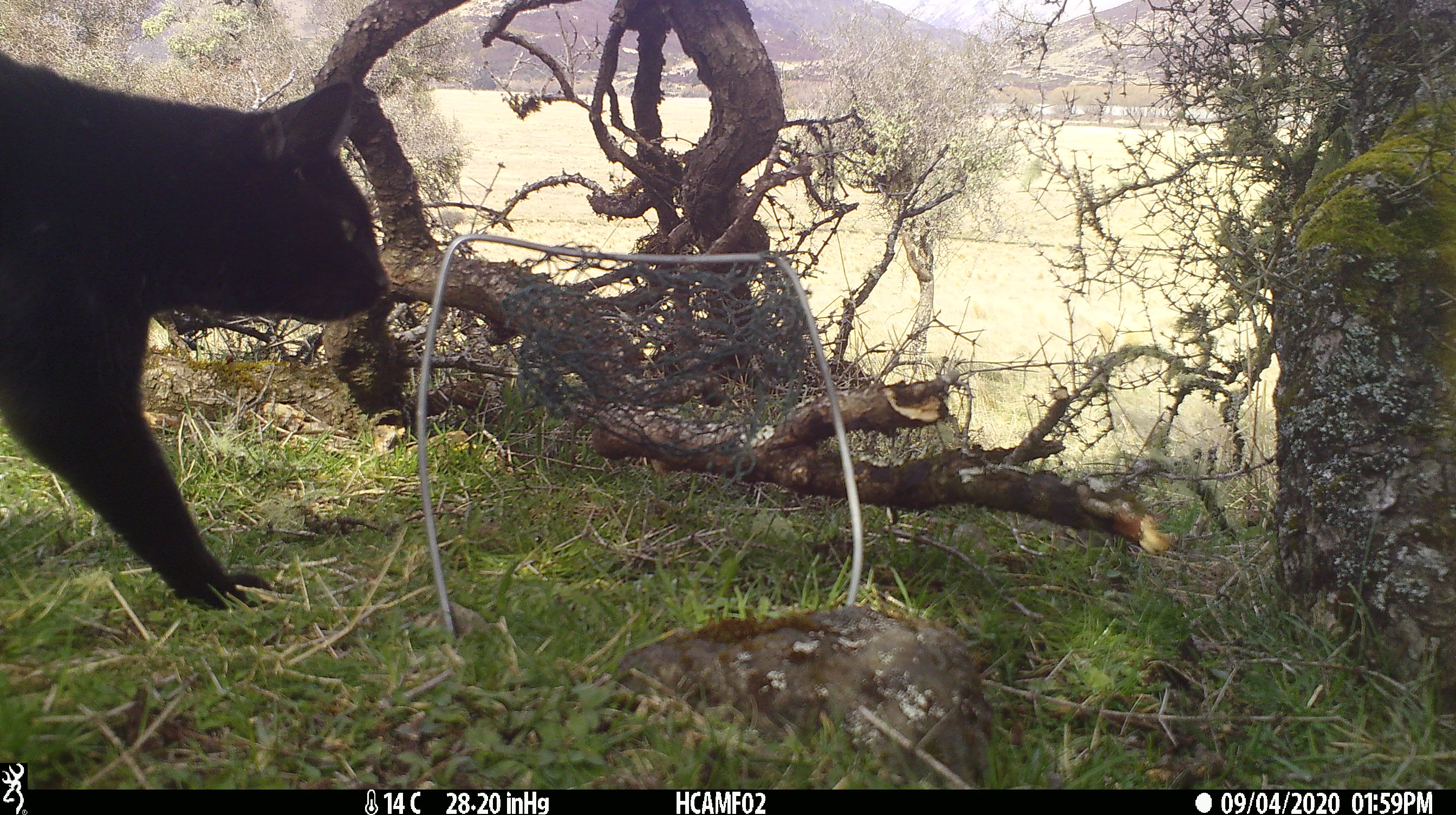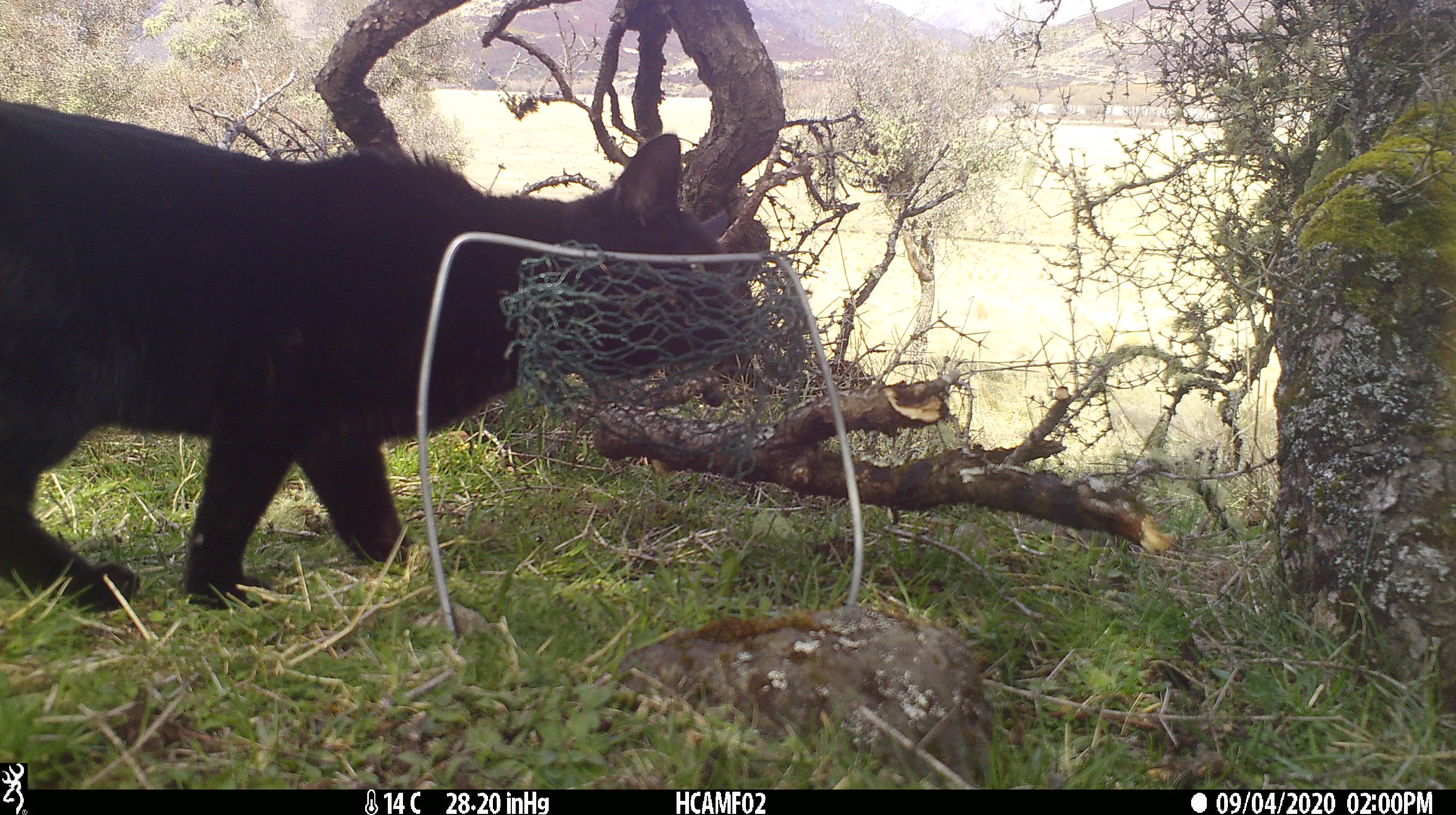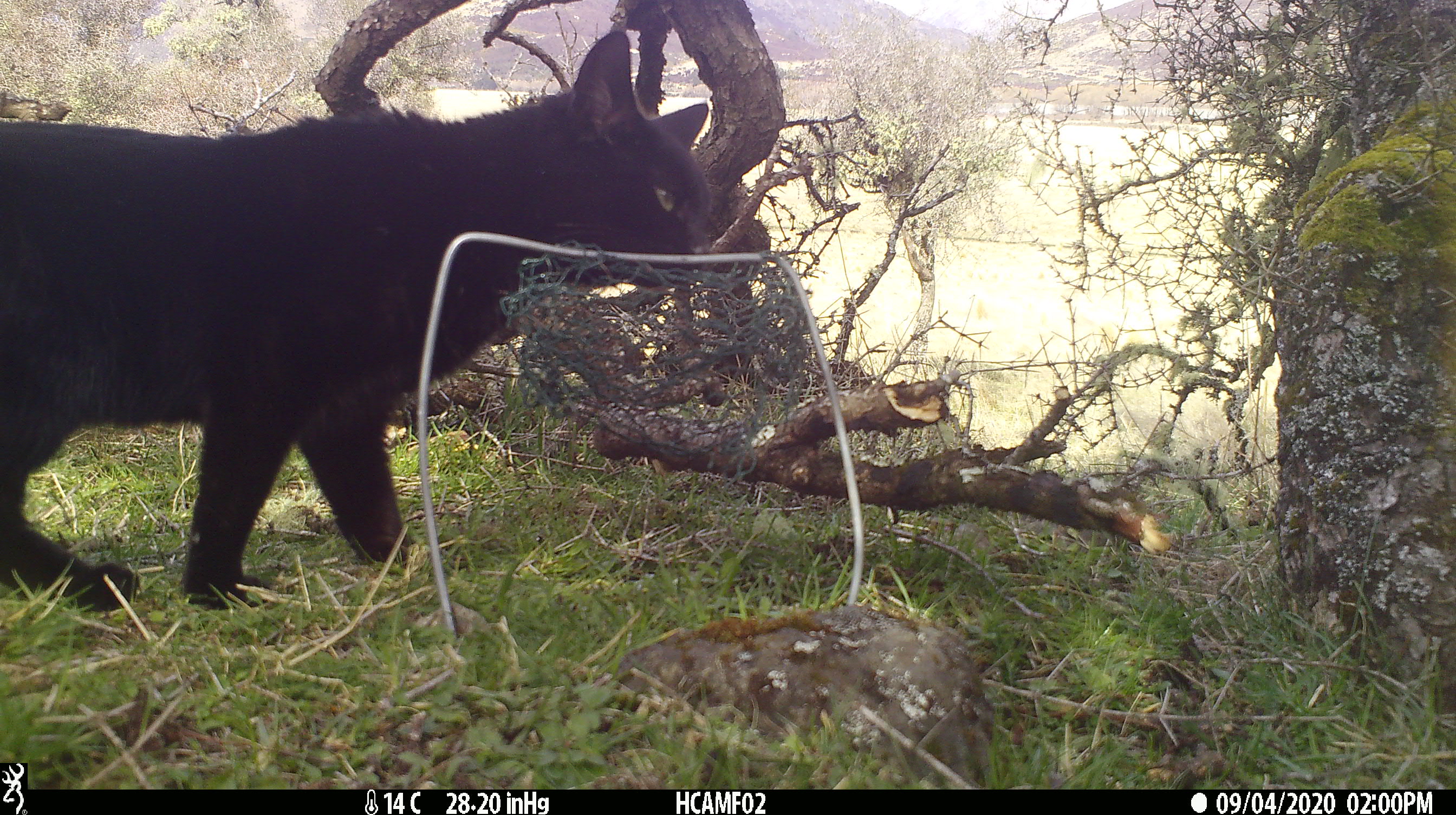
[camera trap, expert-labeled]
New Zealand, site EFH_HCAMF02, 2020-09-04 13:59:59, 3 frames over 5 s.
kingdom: Animalia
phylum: Chordata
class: Mammalia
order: Carnivora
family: Felidae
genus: Felis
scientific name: Felis catus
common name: domestic cat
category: cat